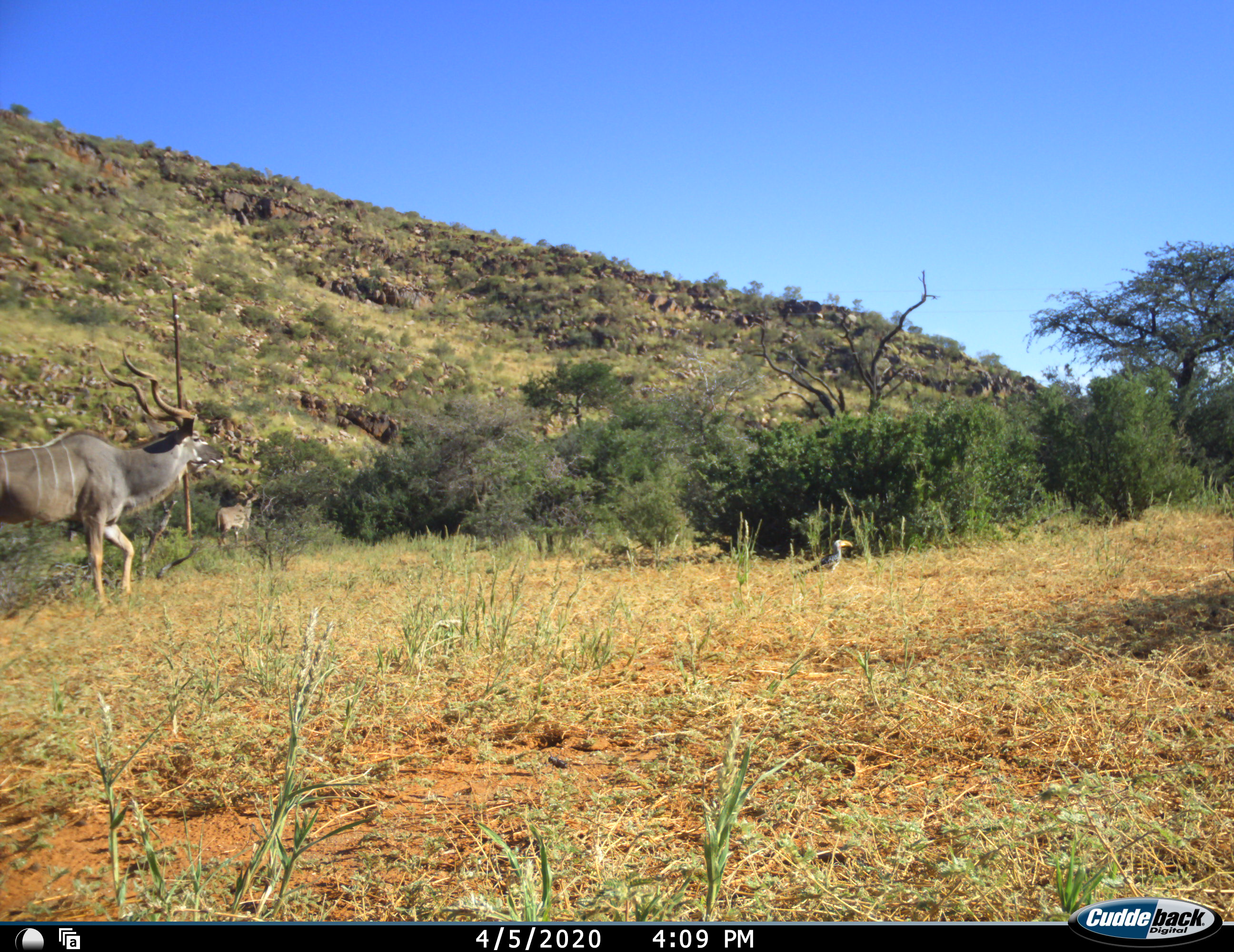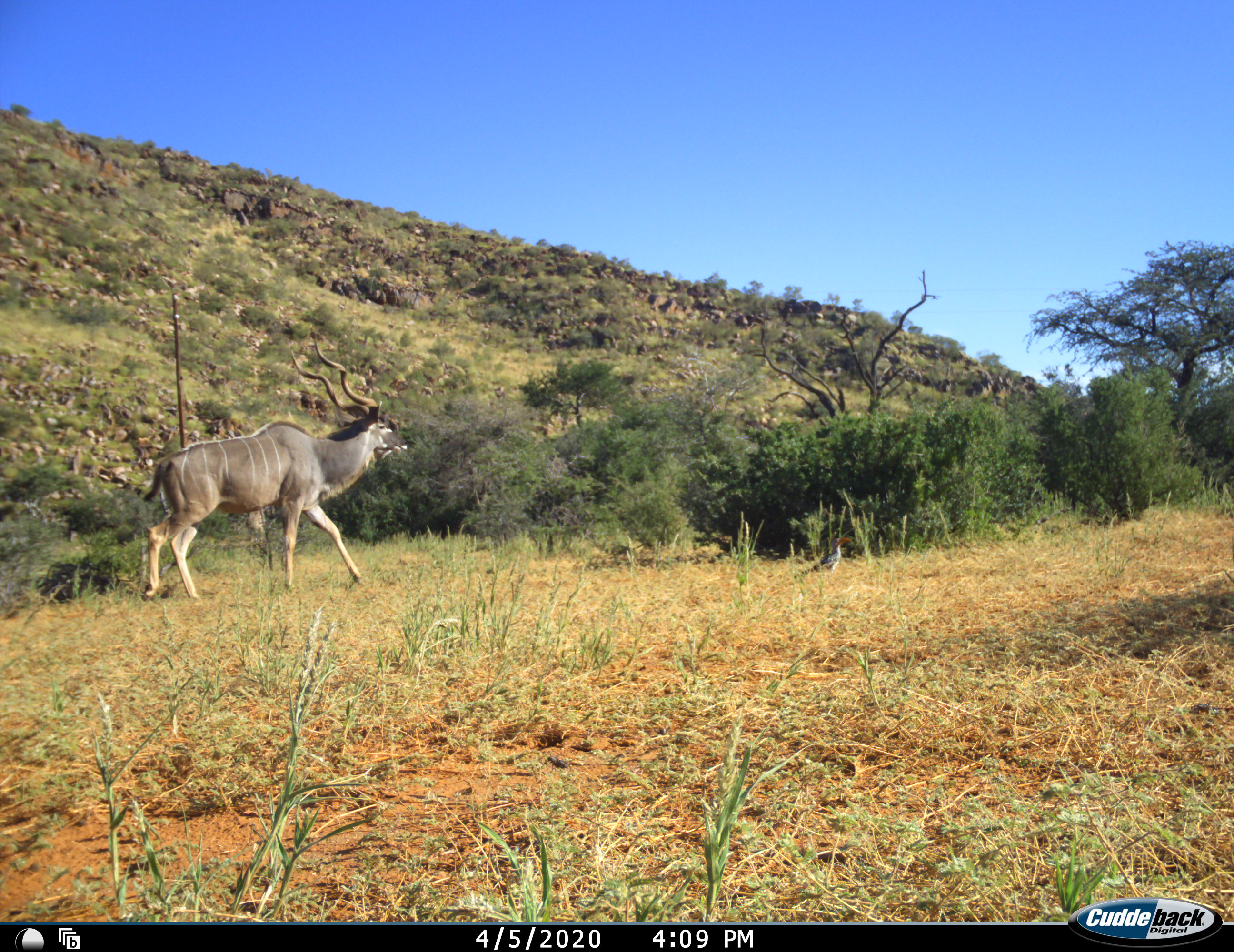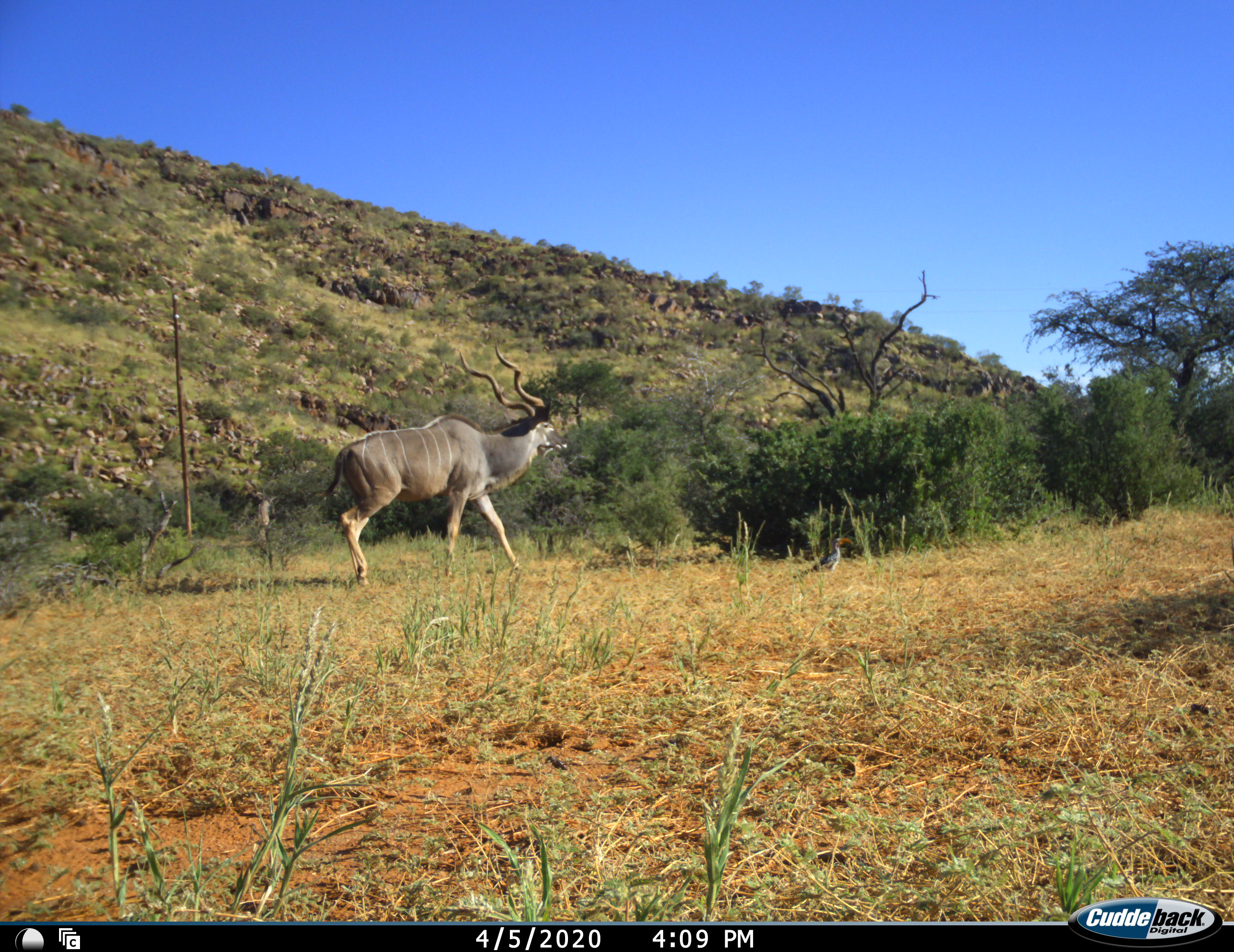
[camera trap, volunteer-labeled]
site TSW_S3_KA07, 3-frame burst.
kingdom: Animalia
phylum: Chordata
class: Mammalia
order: Artiodactyla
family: Bovidae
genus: Tragelaphus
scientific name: Tragelaphus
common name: kudu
Kudu (Tragelaphus), count 1. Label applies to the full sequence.